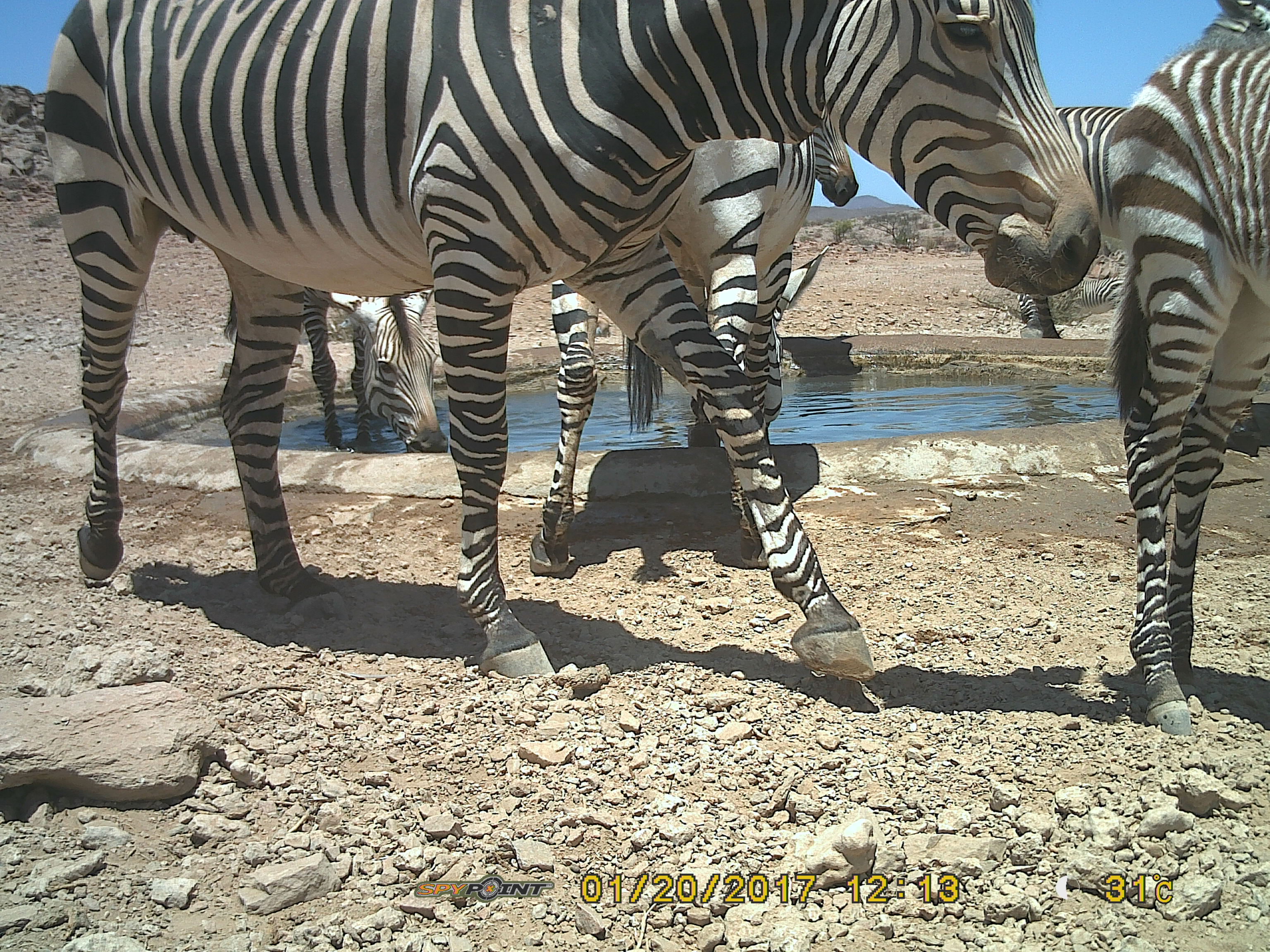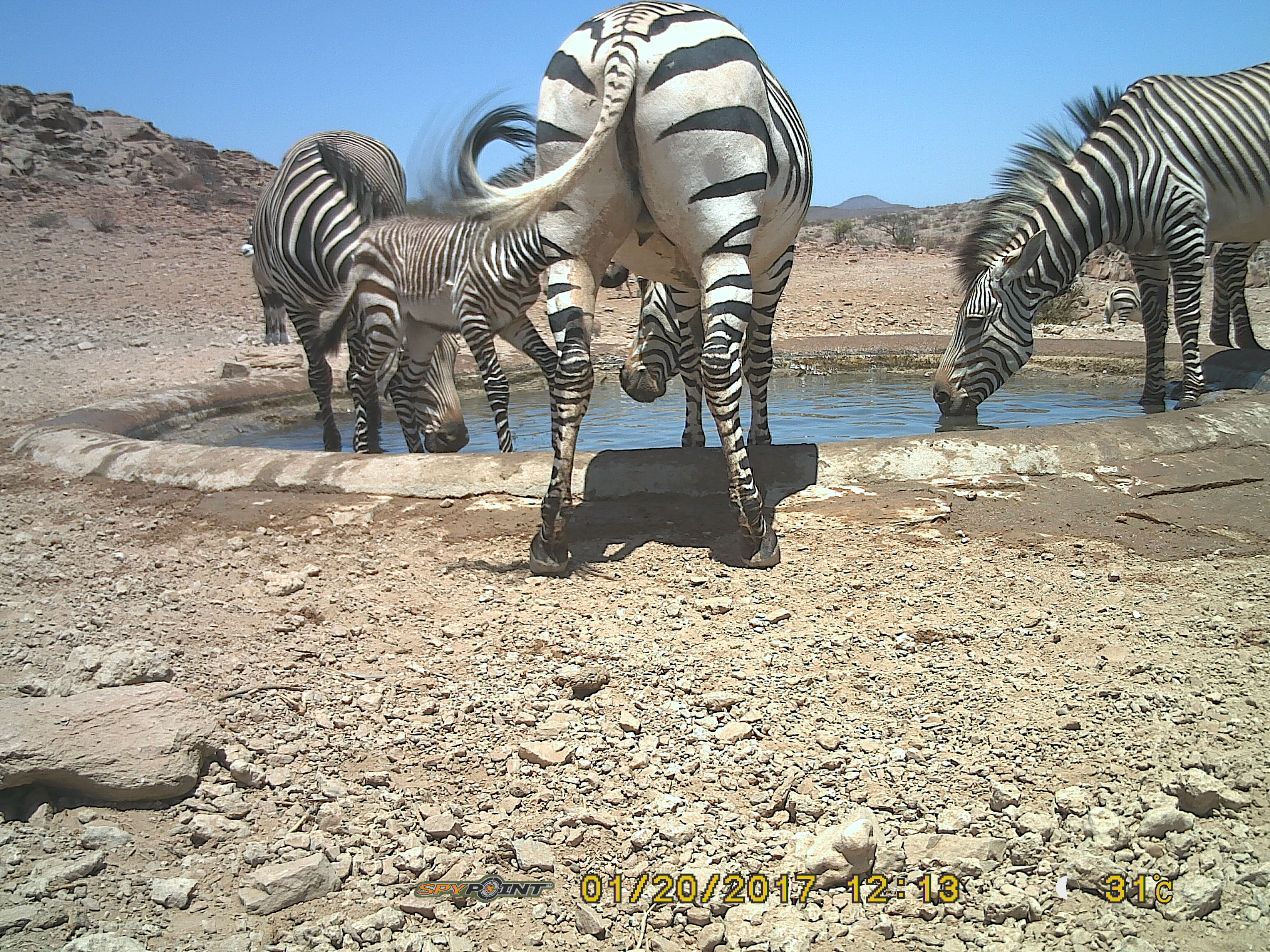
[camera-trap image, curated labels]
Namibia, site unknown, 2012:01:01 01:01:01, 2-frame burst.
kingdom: Animalia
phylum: Chordata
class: Mammalia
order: Perissodactyla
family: Equidae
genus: Equus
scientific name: Equus zebra hartmannae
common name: hartmann's mountain zebra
Equus zebra hartmannae (hartmann's mountain zebra).